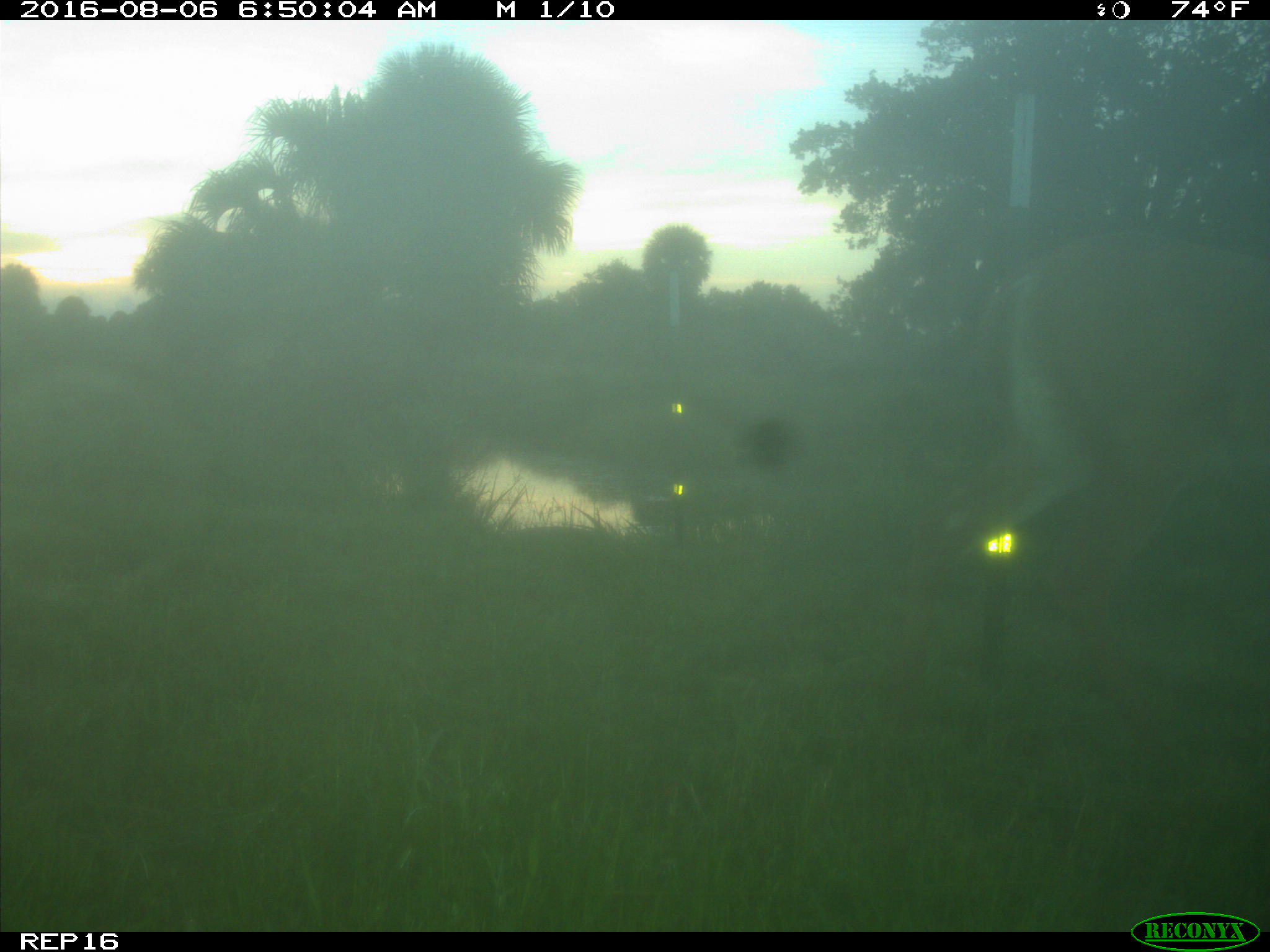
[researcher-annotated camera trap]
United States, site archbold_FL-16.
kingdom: Animalia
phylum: Chordata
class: Mammalia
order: Artiodactyla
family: Cervidae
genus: Odocoileus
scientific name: Odocoileus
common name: deer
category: unidentified deer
Unidentified deer (deer) (Odocoileus).